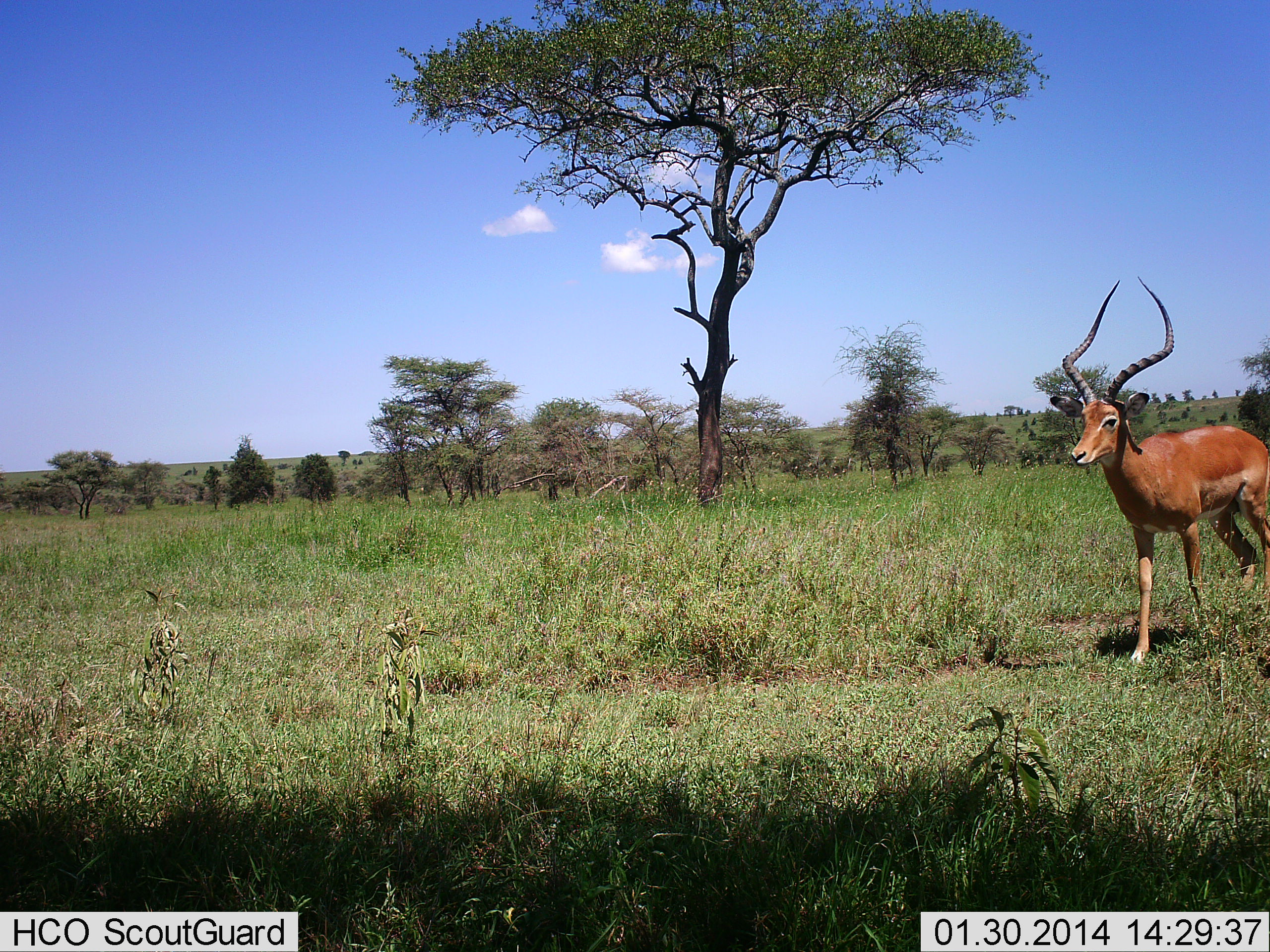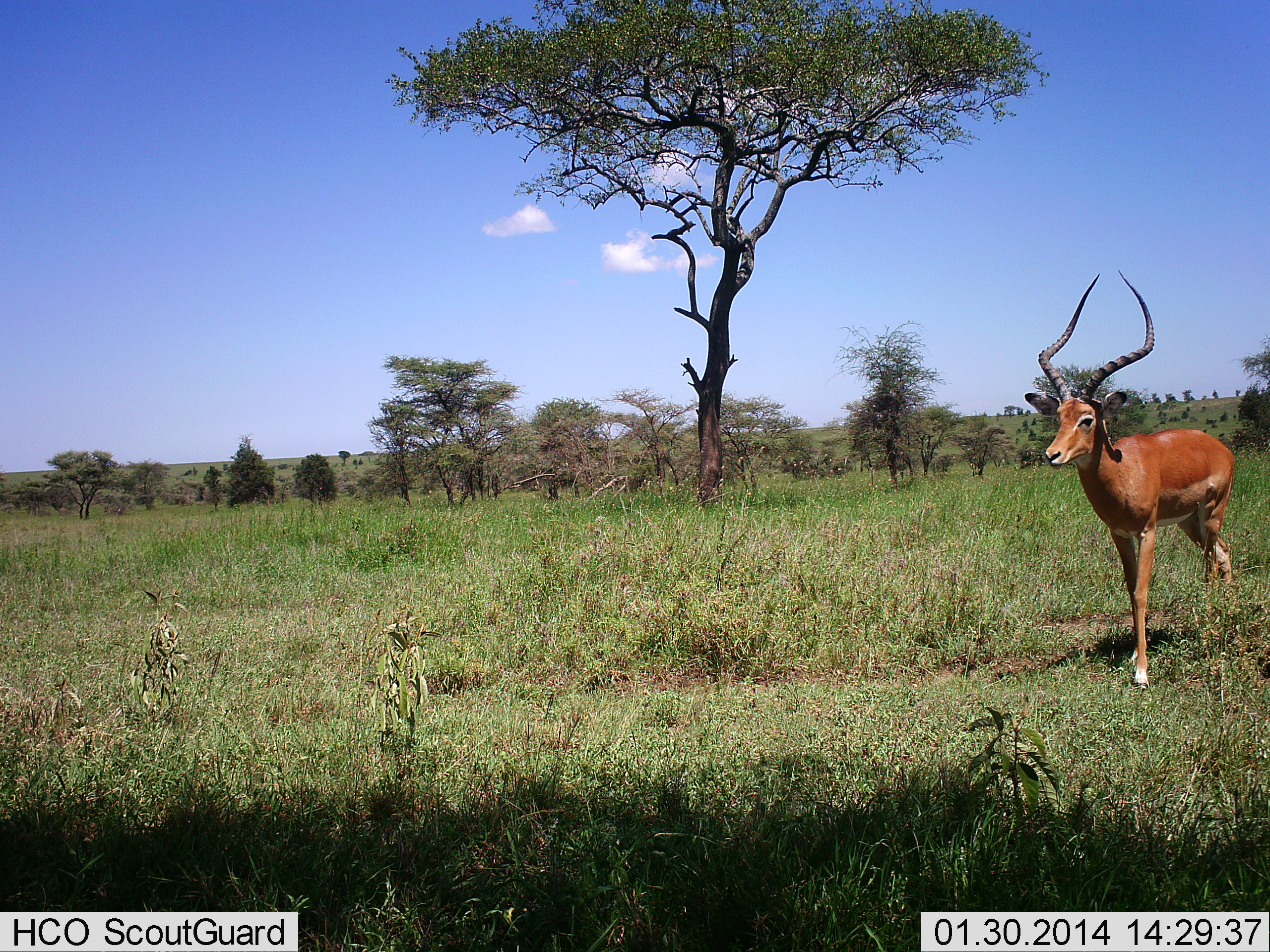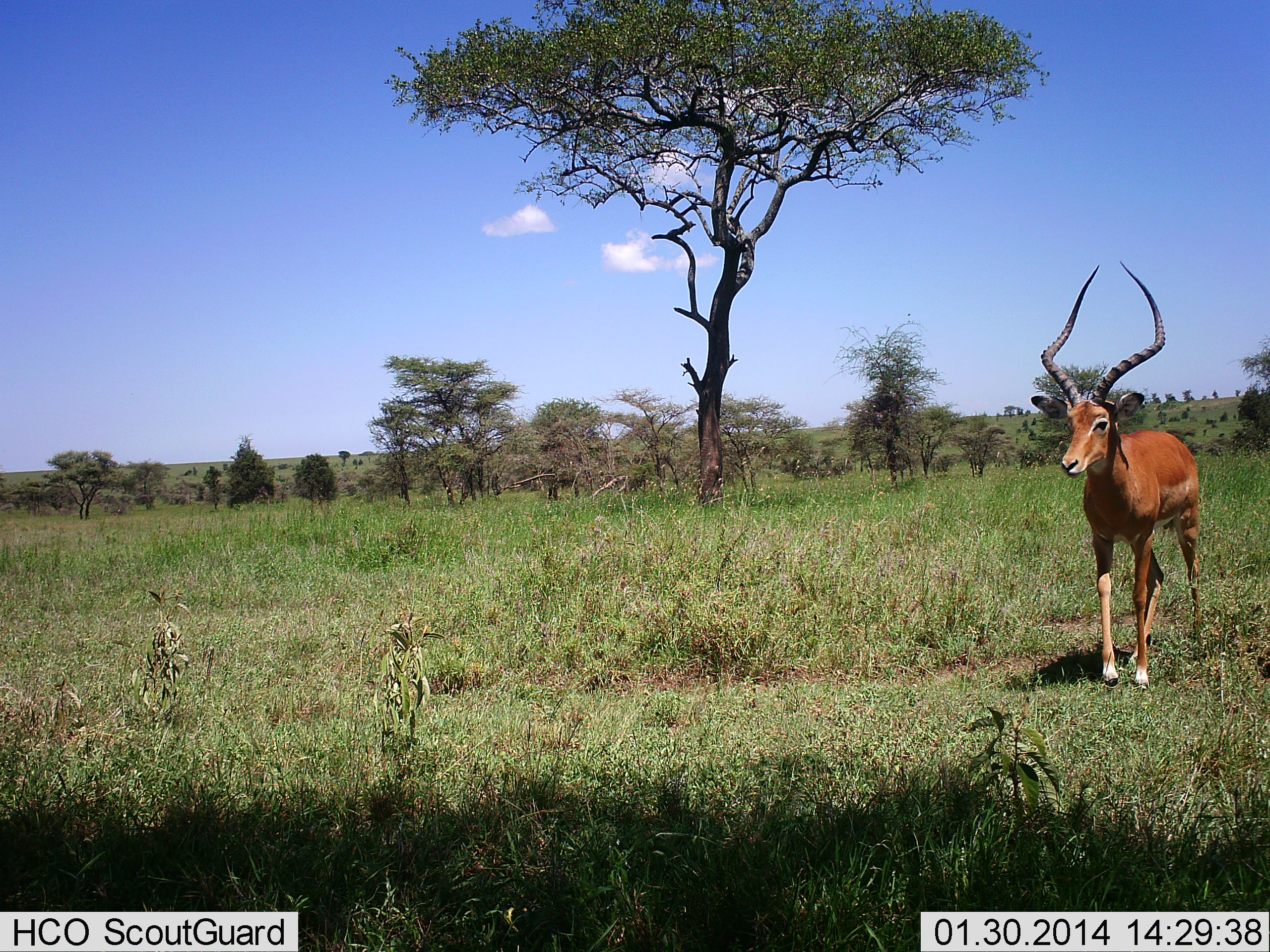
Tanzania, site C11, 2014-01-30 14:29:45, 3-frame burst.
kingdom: Animalia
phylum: Chordata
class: Mammalia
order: Artiodactyla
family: Bovidae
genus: Aepyceros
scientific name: Aepyceros melampus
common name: impala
Impala (Aepyceros melampus), count 1. Behavior (volunteer vote fractions): standing 10%, resting 0%, moving 90%, interacting 0%. Young present (vote fraction): 0%. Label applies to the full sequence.